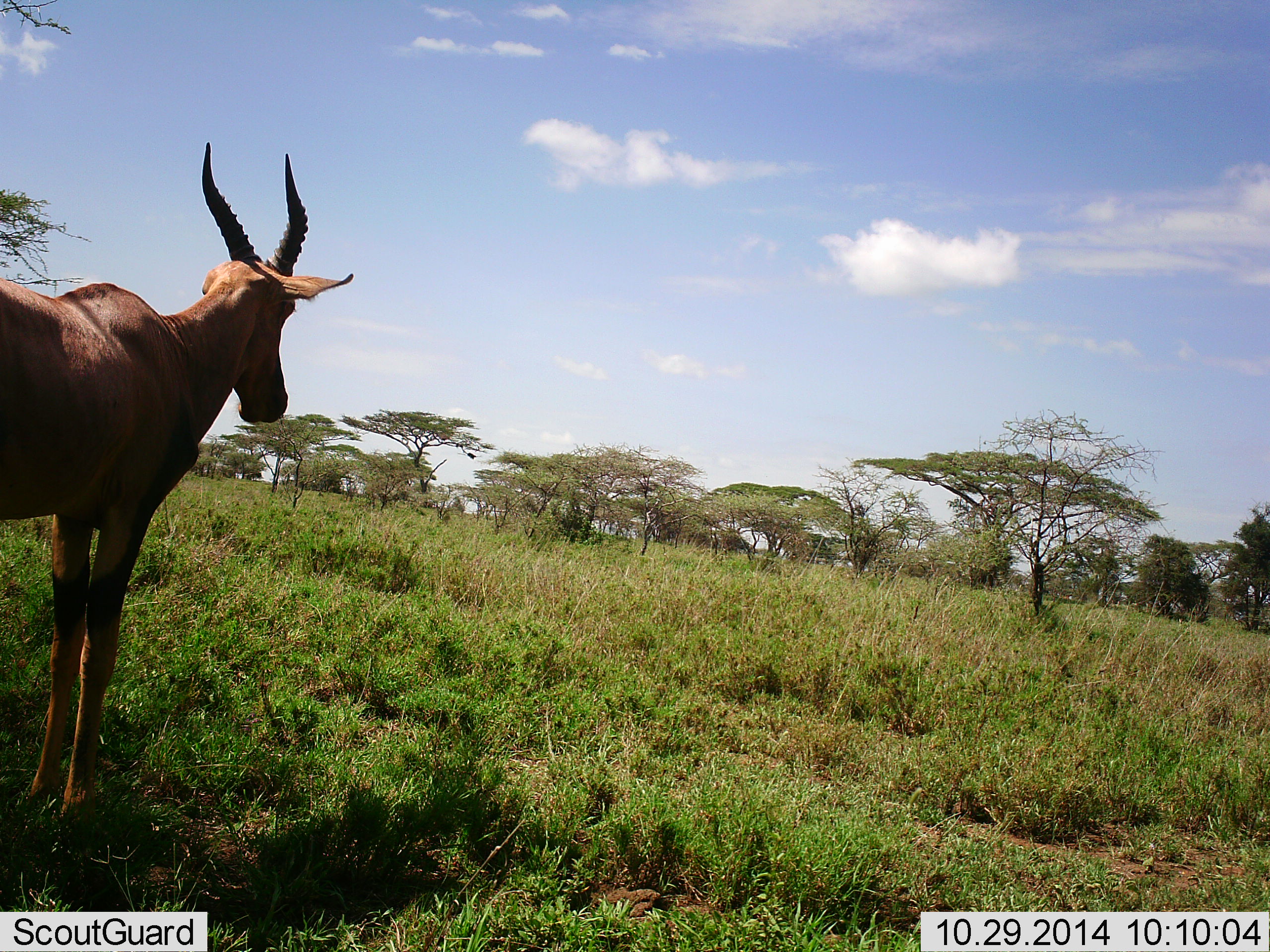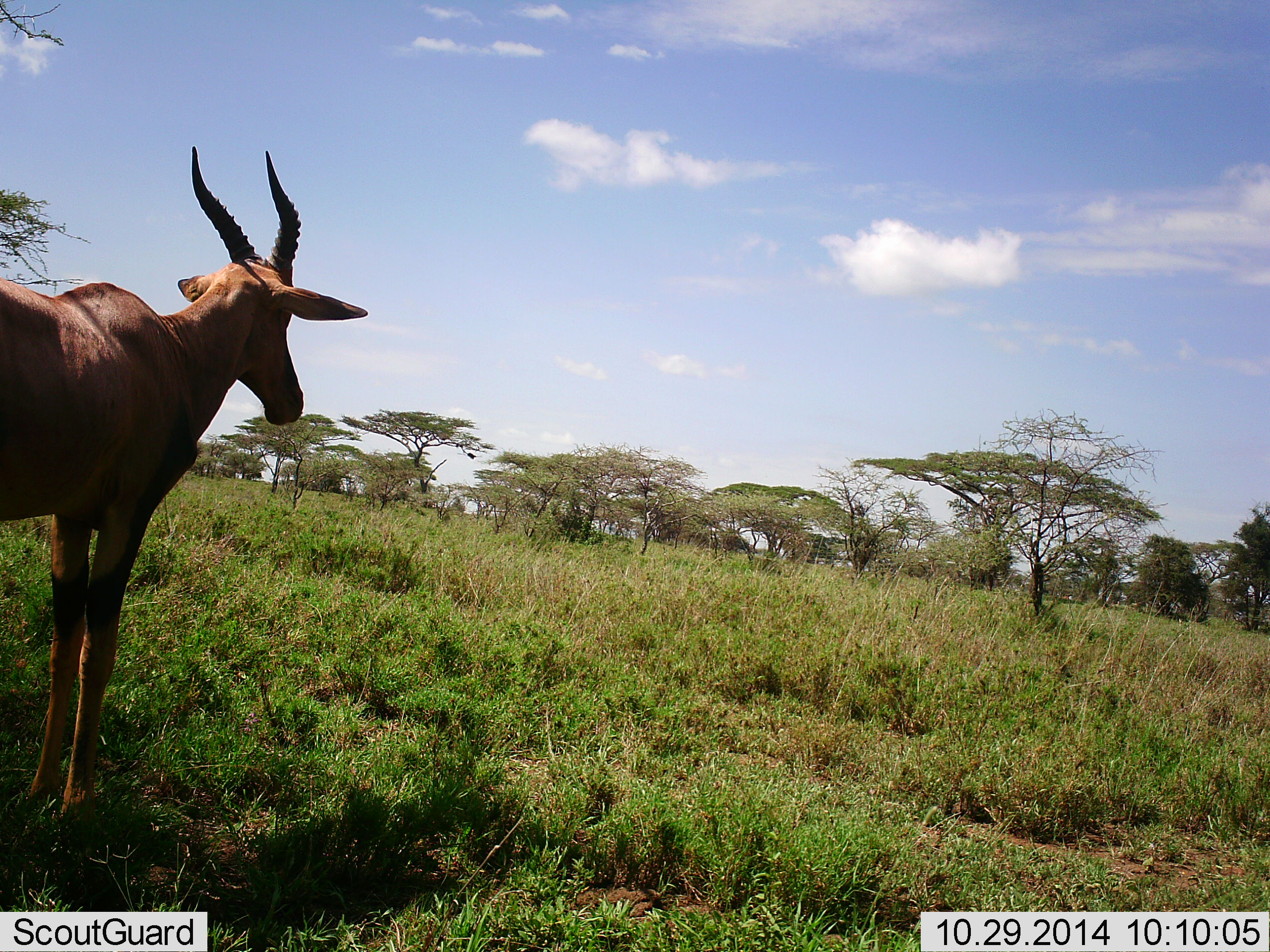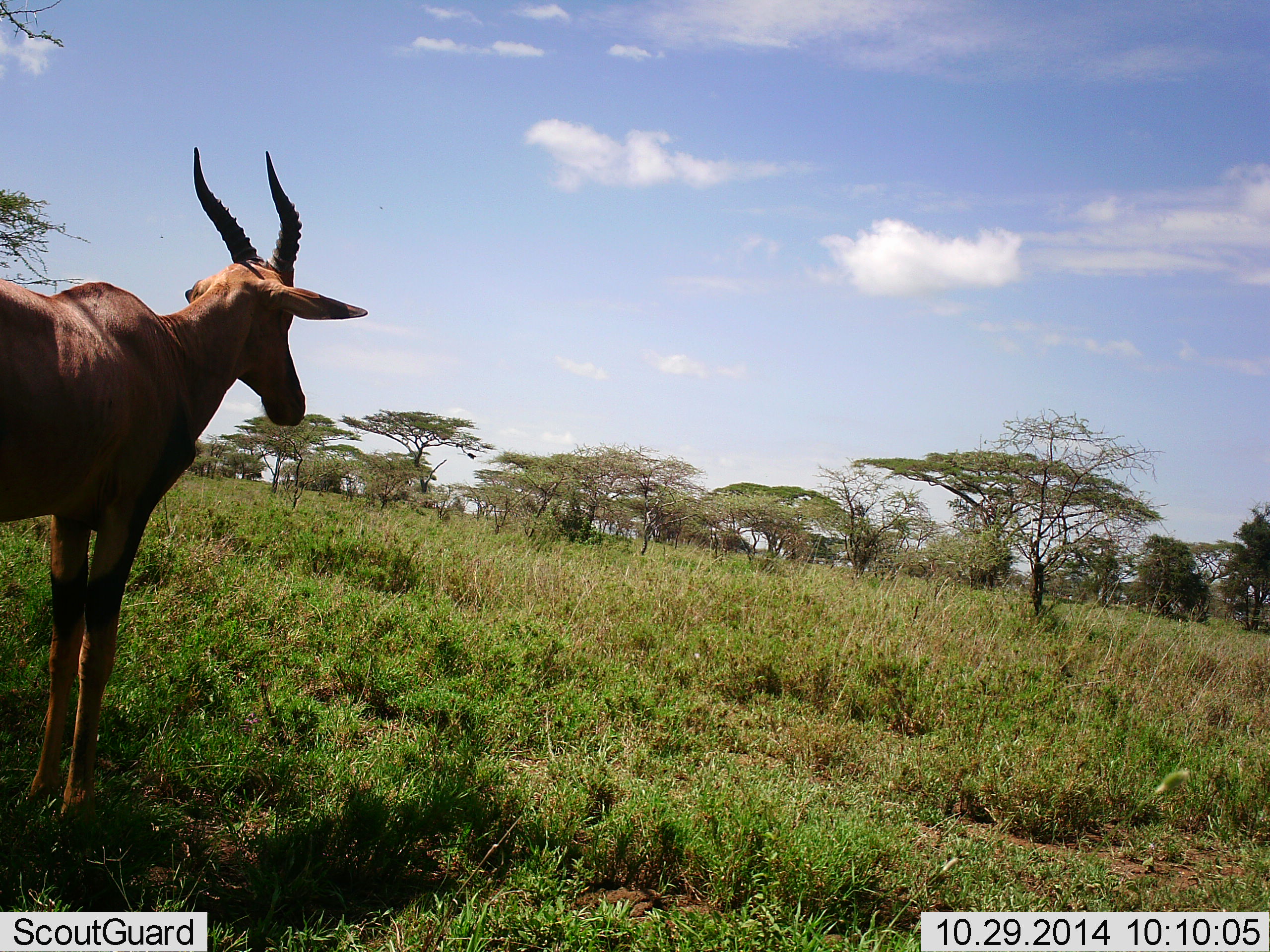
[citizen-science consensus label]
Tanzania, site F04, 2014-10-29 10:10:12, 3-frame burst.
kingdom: Animalia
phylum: Chordata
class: Mammalia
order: Artiodactyla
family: Bovidae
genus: Damaliscus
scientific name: Damaliscus lunatus jimela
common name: topi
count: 1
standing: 100%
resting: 0%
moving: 0%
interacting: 0%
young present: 0%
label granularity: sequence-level